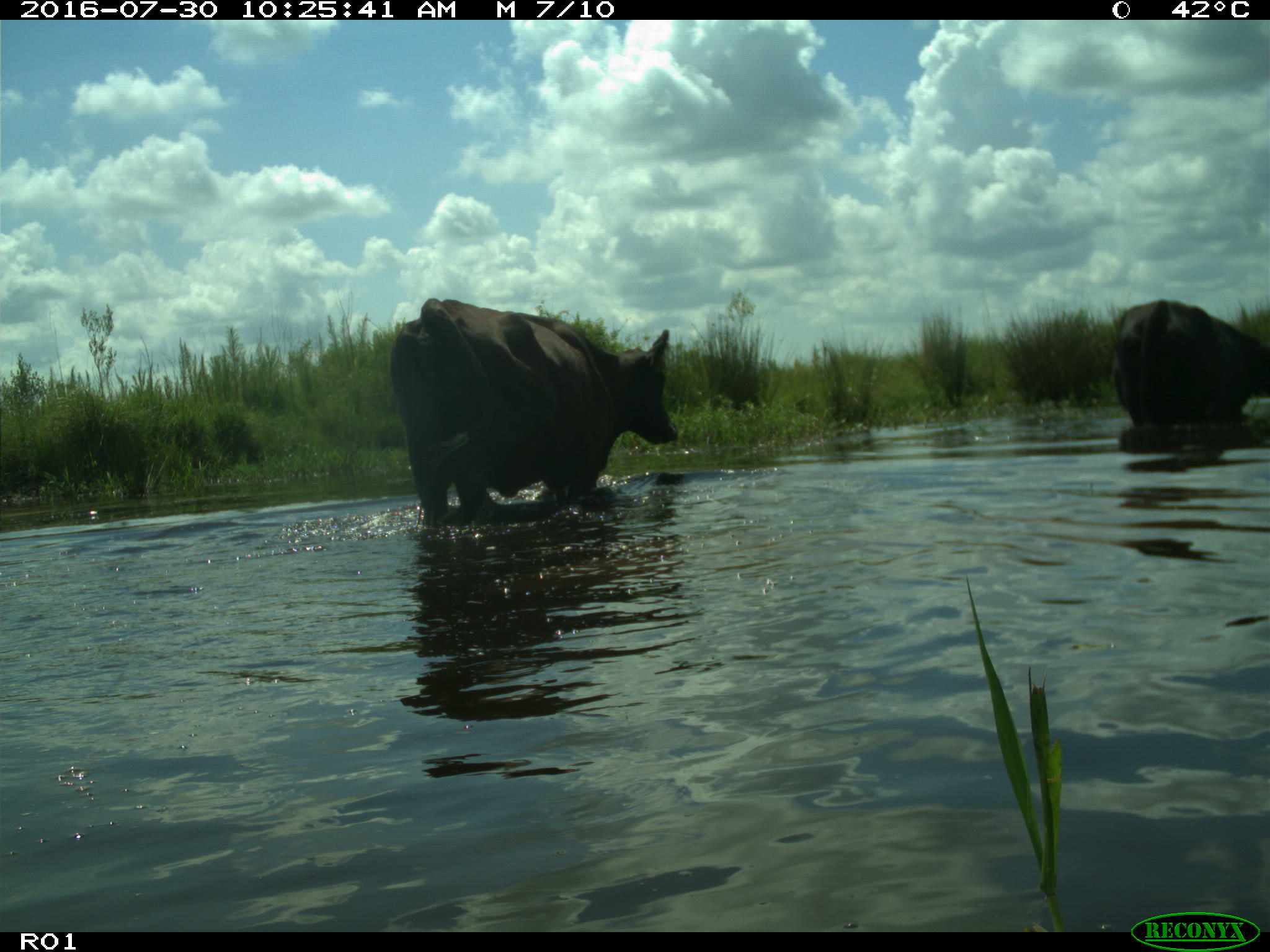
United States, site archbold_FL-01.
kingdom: Animalia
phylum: Chordata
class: Mammalia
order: Artiodactyla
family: Bovidae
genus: Bos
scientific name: Bos taurus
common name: domestic cow